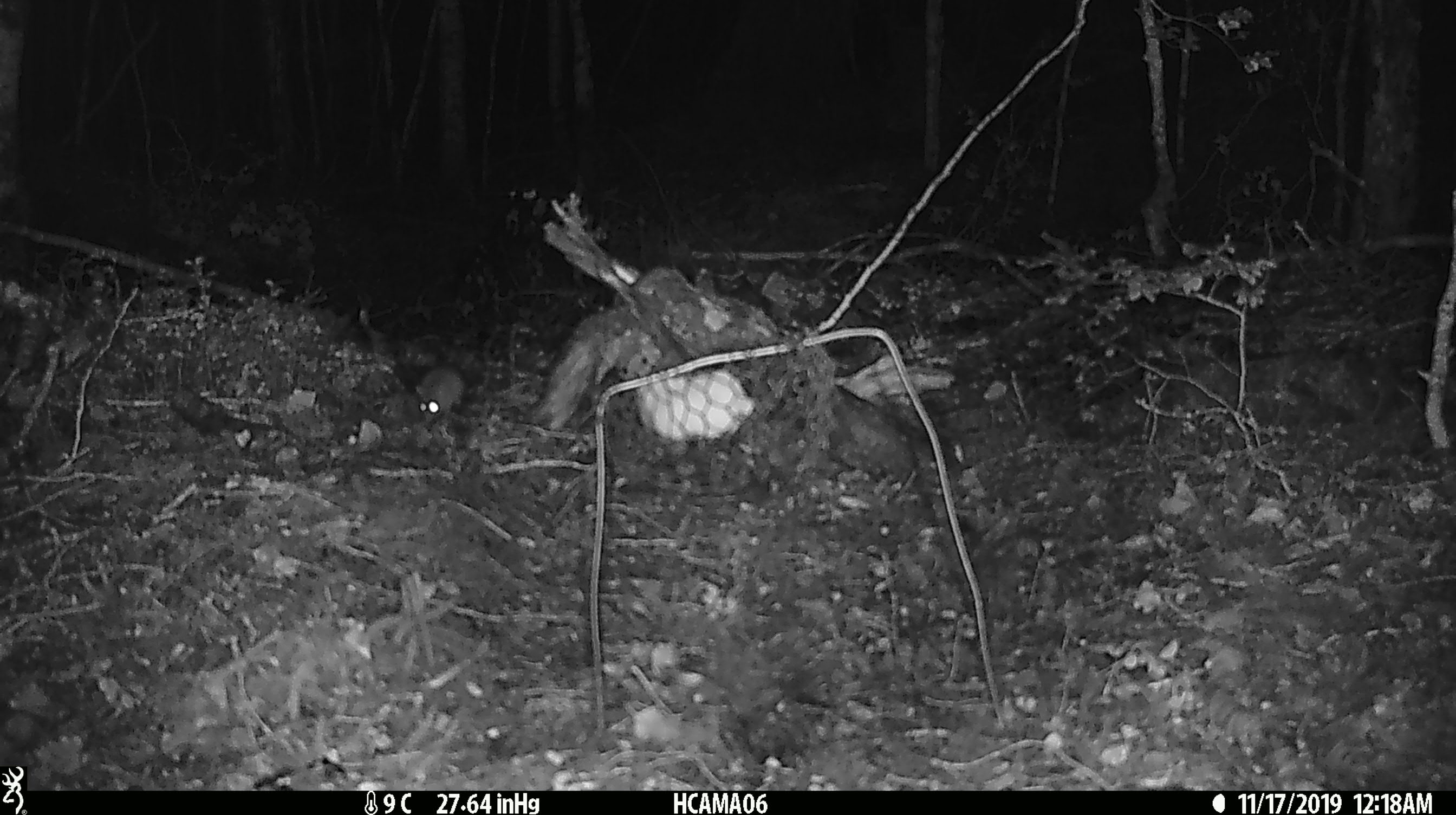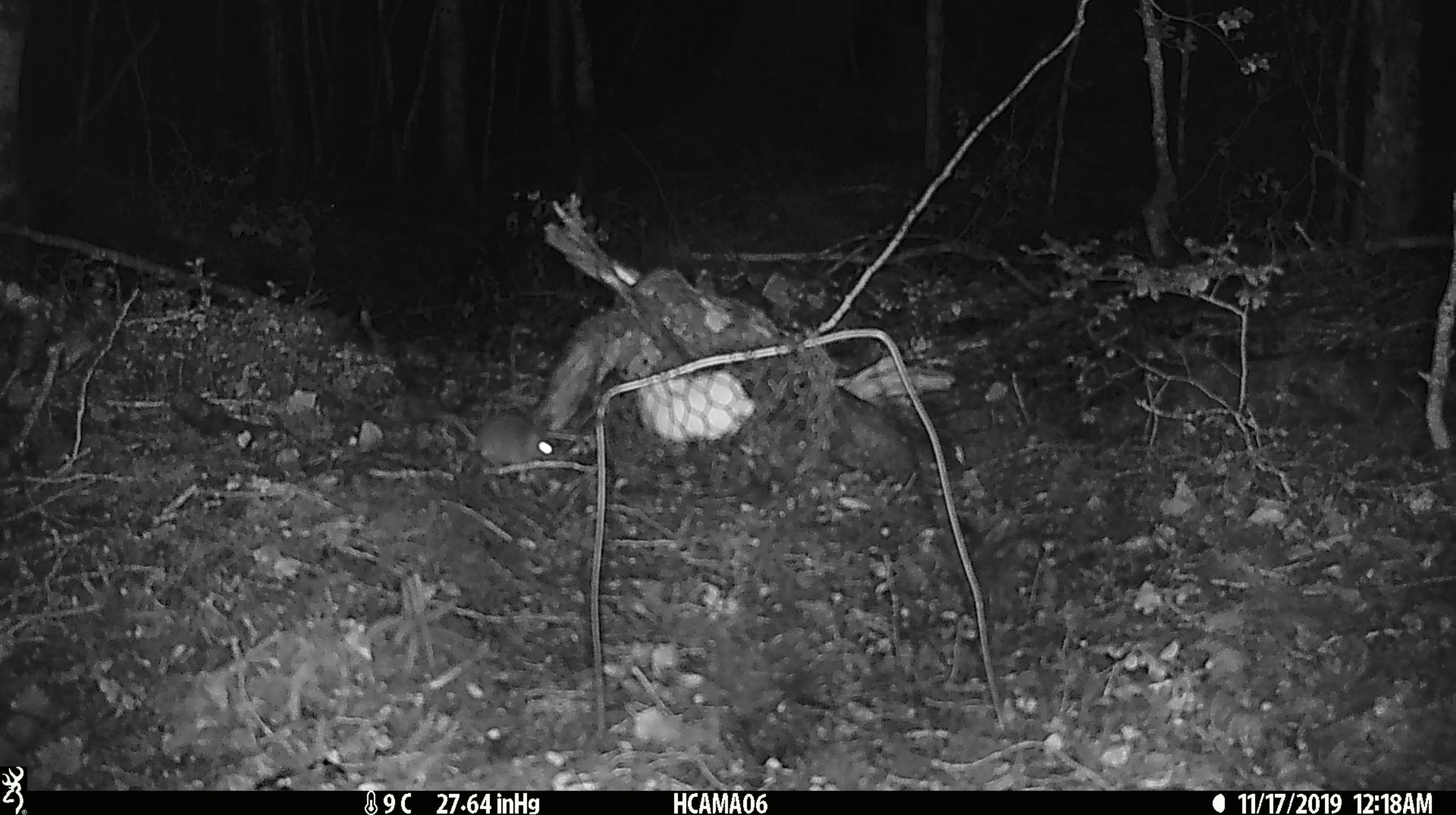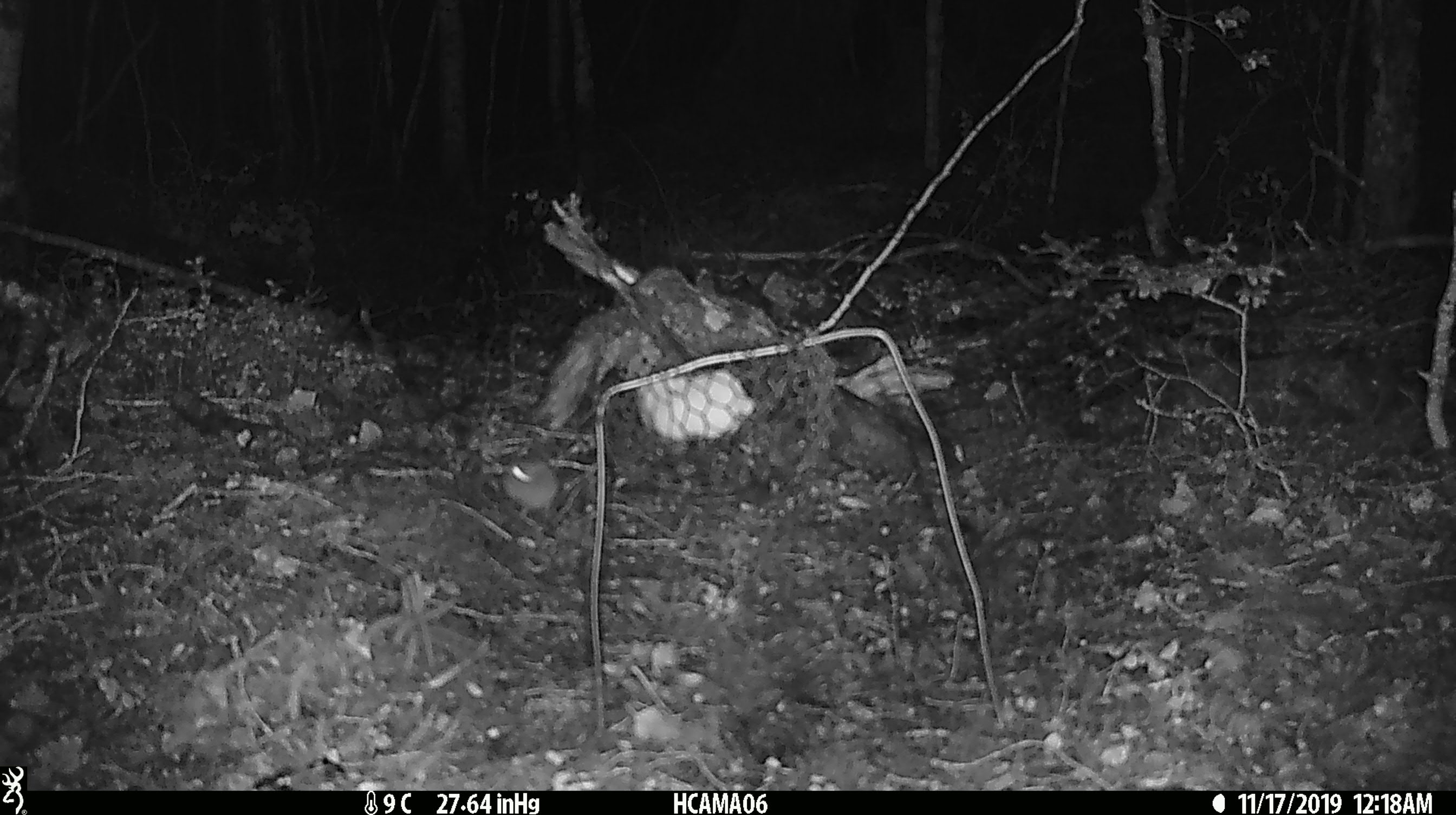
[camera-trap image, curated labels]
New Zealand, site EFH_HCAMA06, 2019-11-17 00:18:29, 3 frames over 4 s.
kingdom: Animalia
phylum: Chordata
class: Mammalia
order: Rodentia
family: Muridae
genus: Mus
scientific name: Mus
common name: mouse